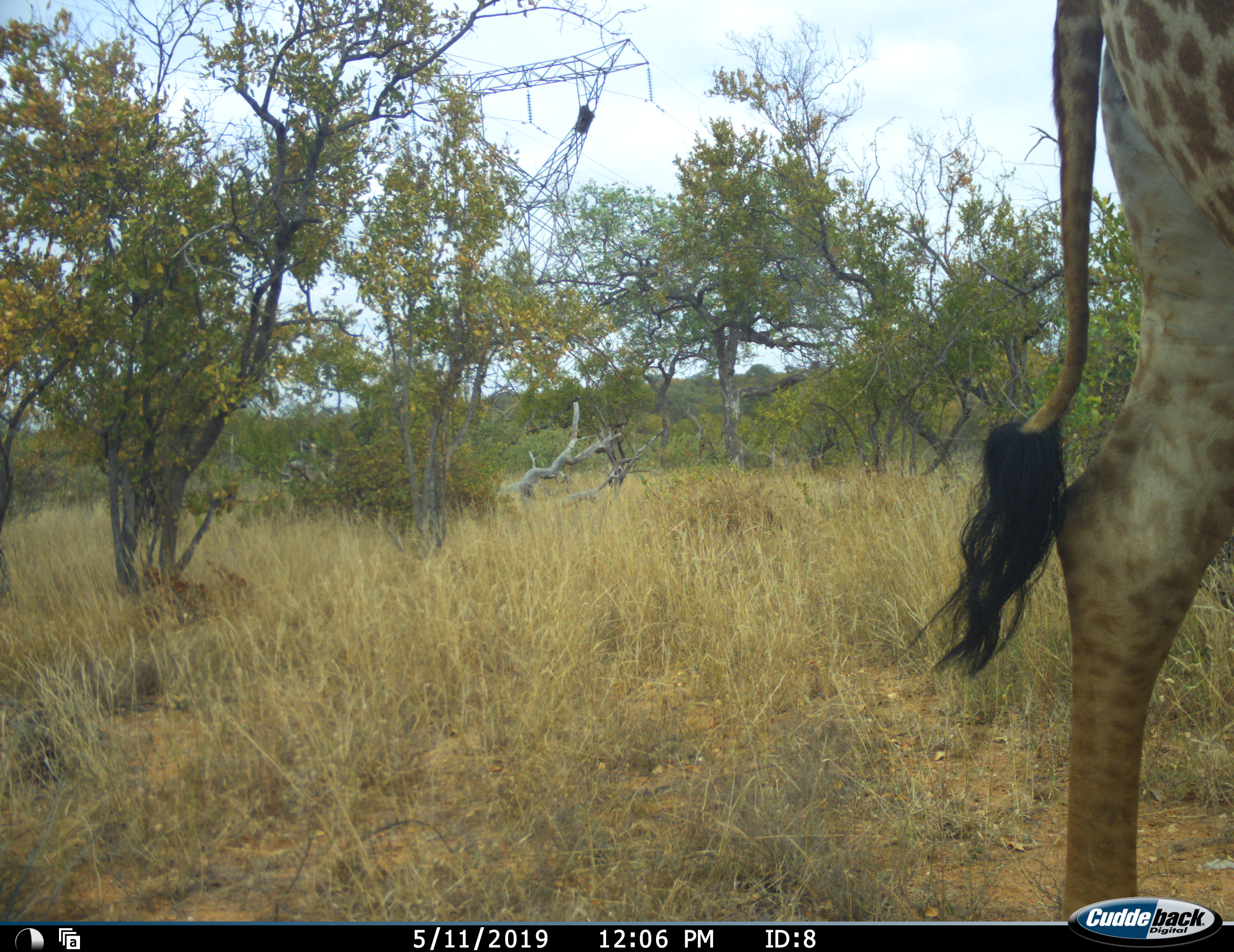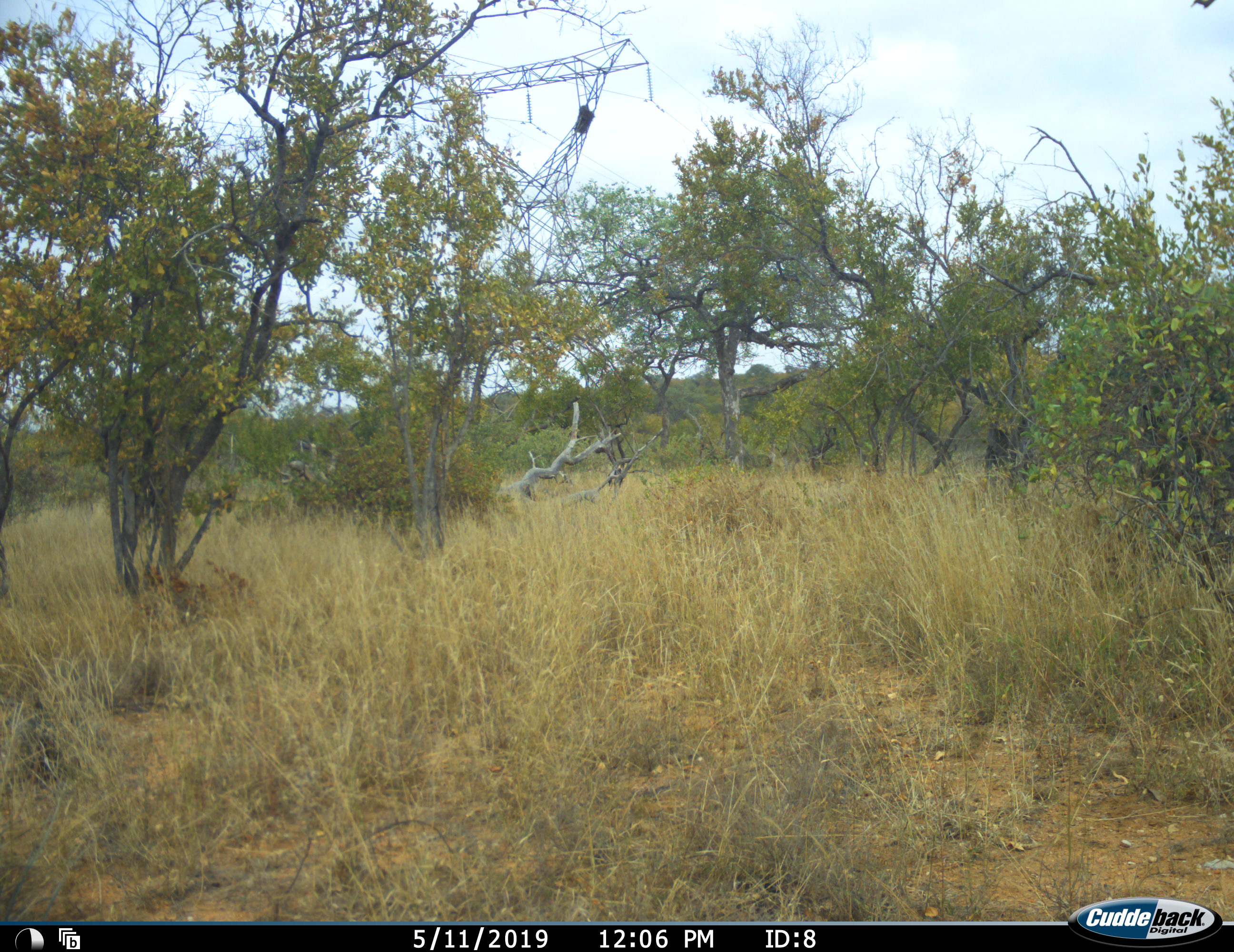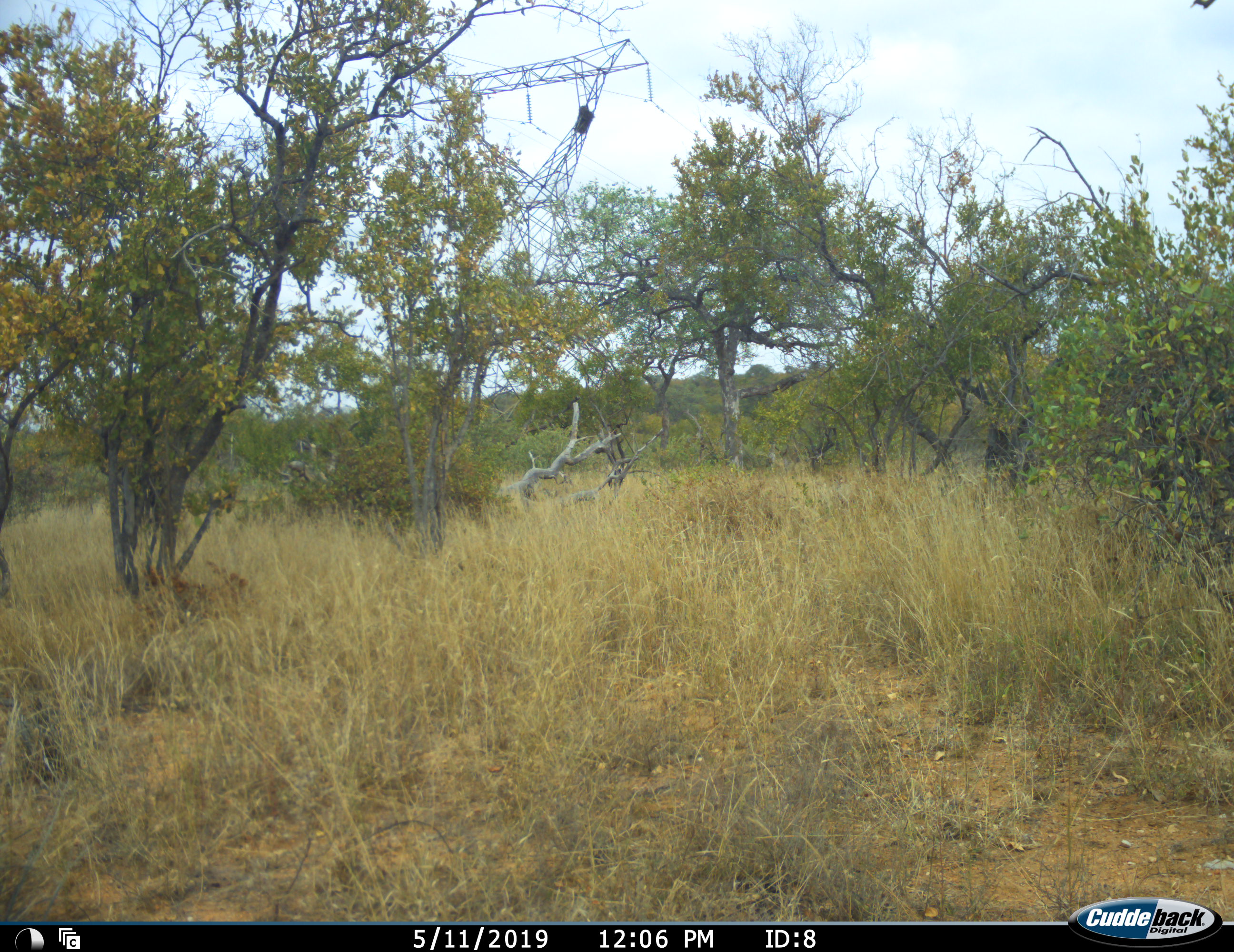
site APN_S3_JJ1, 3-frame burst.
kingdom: Animalia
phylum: Chordata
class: Mammalia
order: Artiodactyla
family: Giraffidae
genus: Giraffa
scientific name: Giraffa camelopardalis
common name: giraffe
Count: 1.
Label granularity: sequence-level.